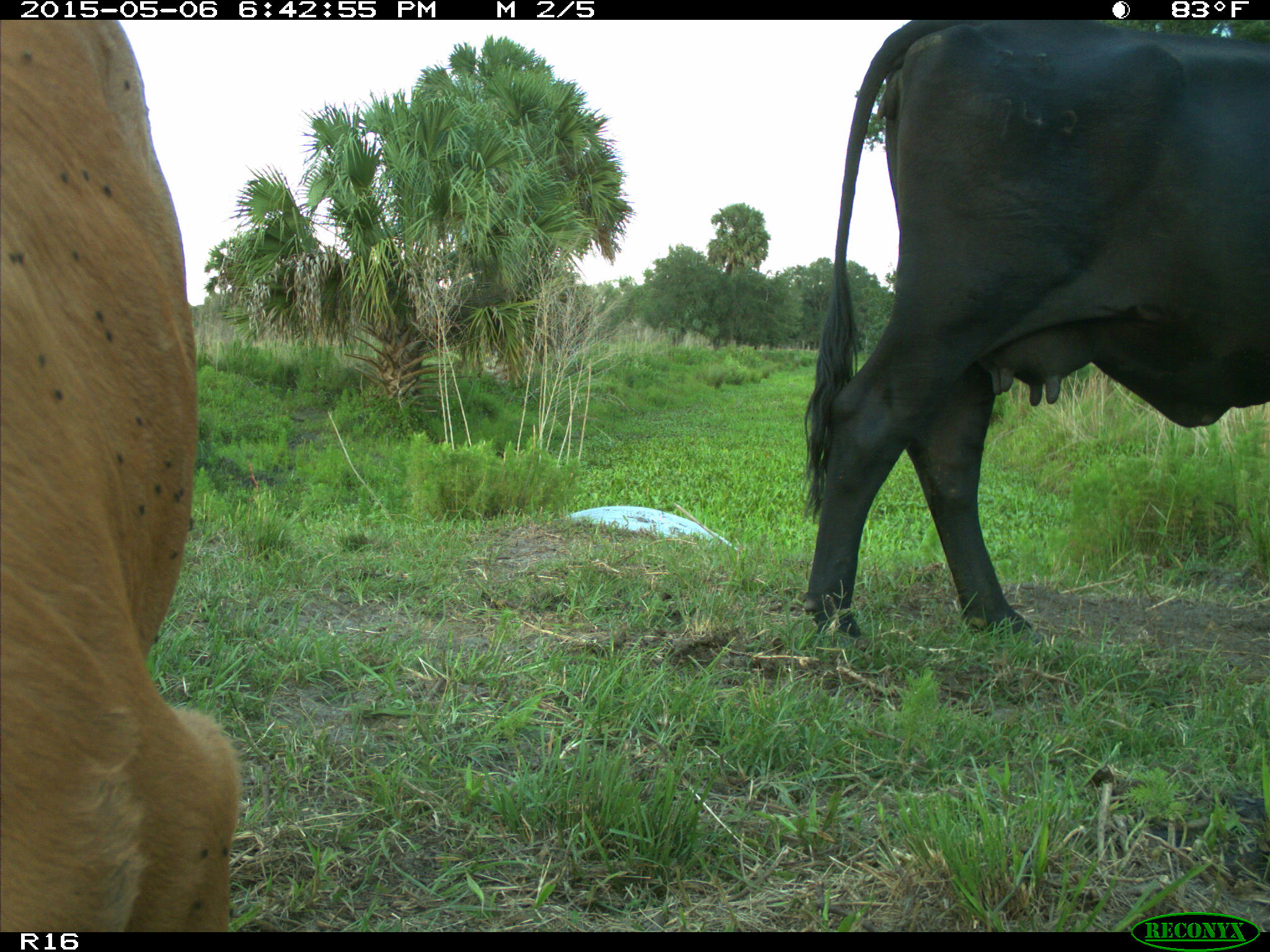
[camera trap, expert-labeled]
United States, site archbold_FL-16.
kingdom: Animalia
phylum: Chordata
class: Mammalia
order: Artiodactyla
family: Bovidae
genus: Bos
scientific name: Bos taurus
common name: domestic cow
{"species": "Bos taurus (domestic cow)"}